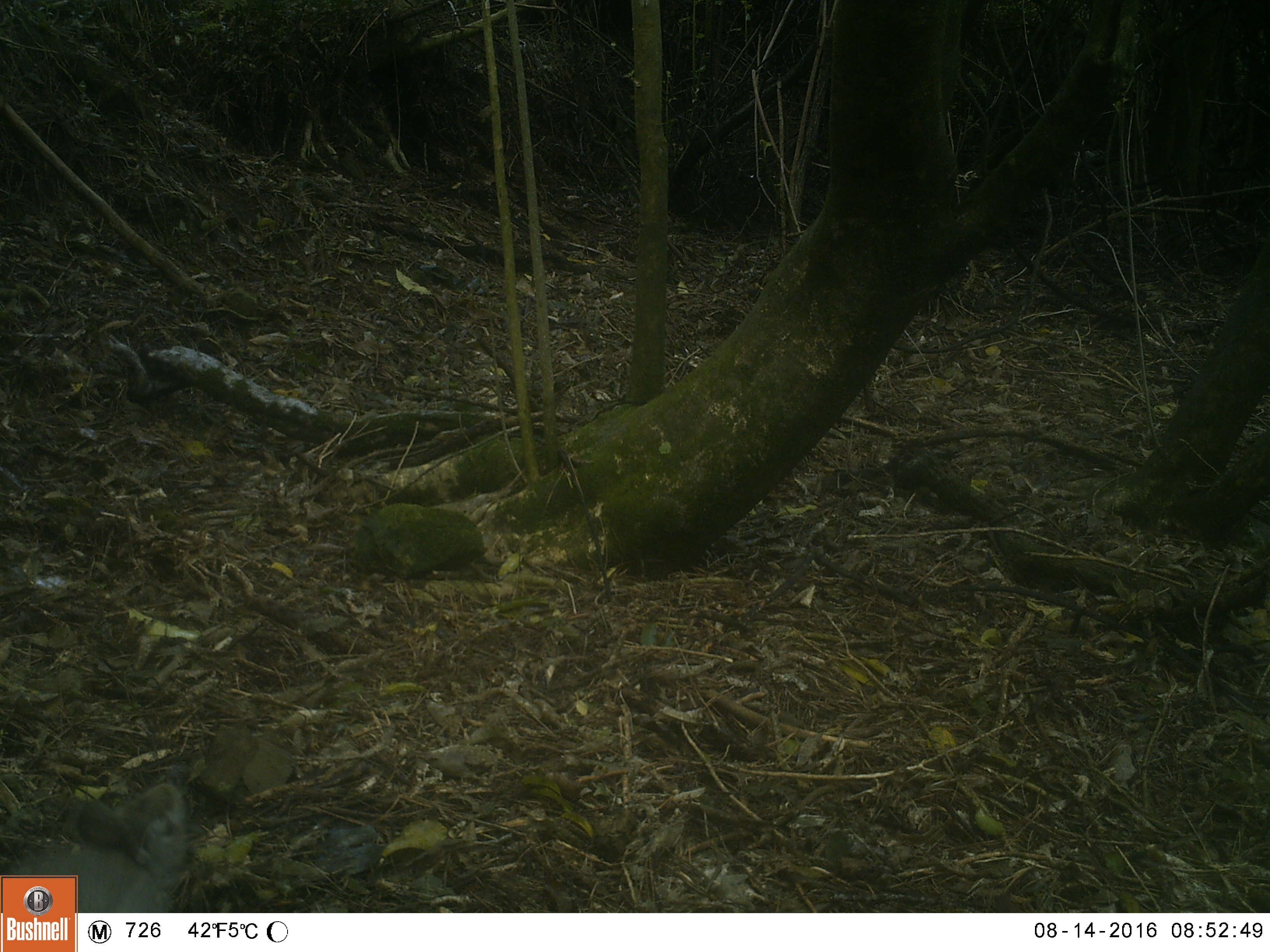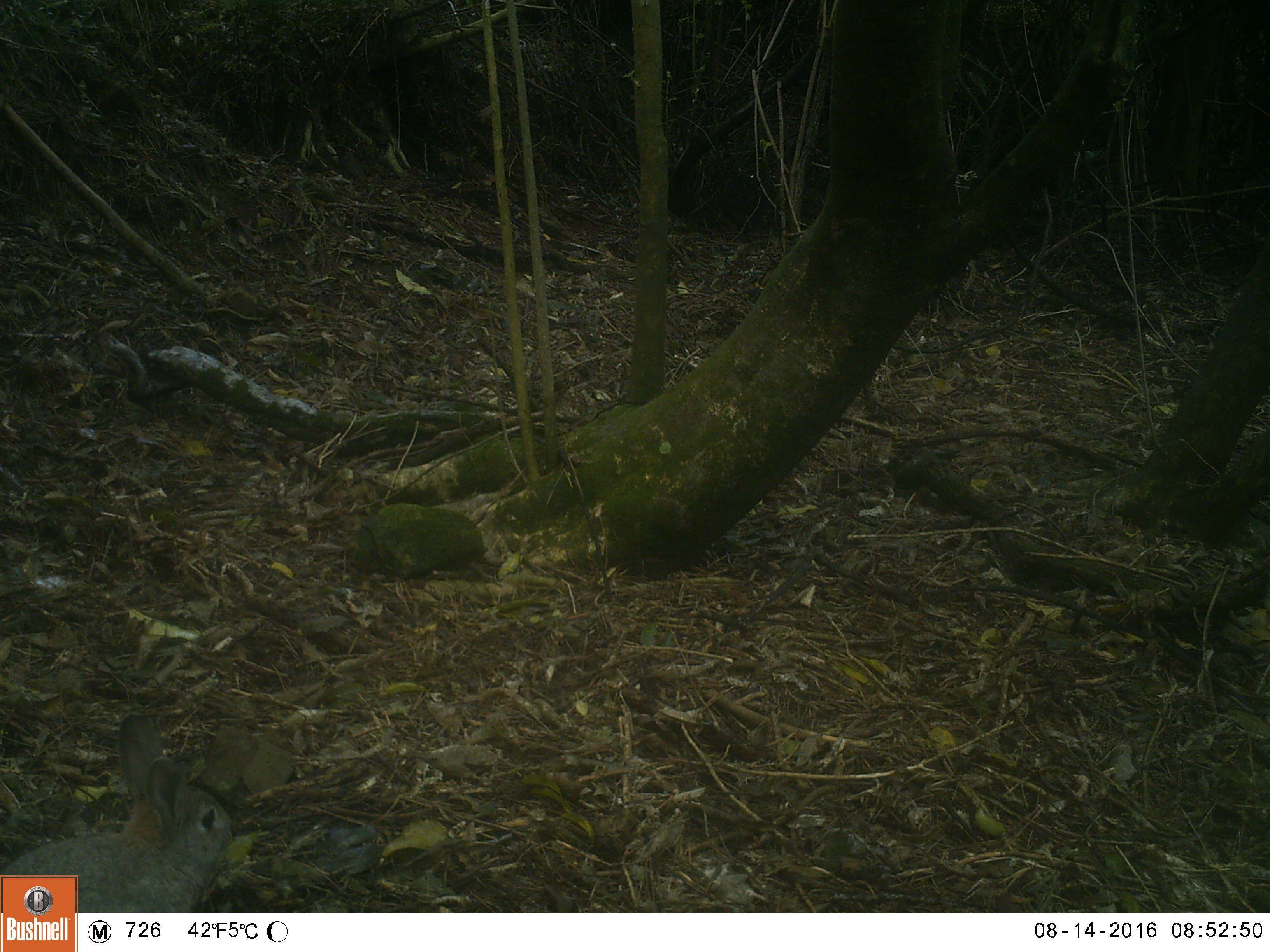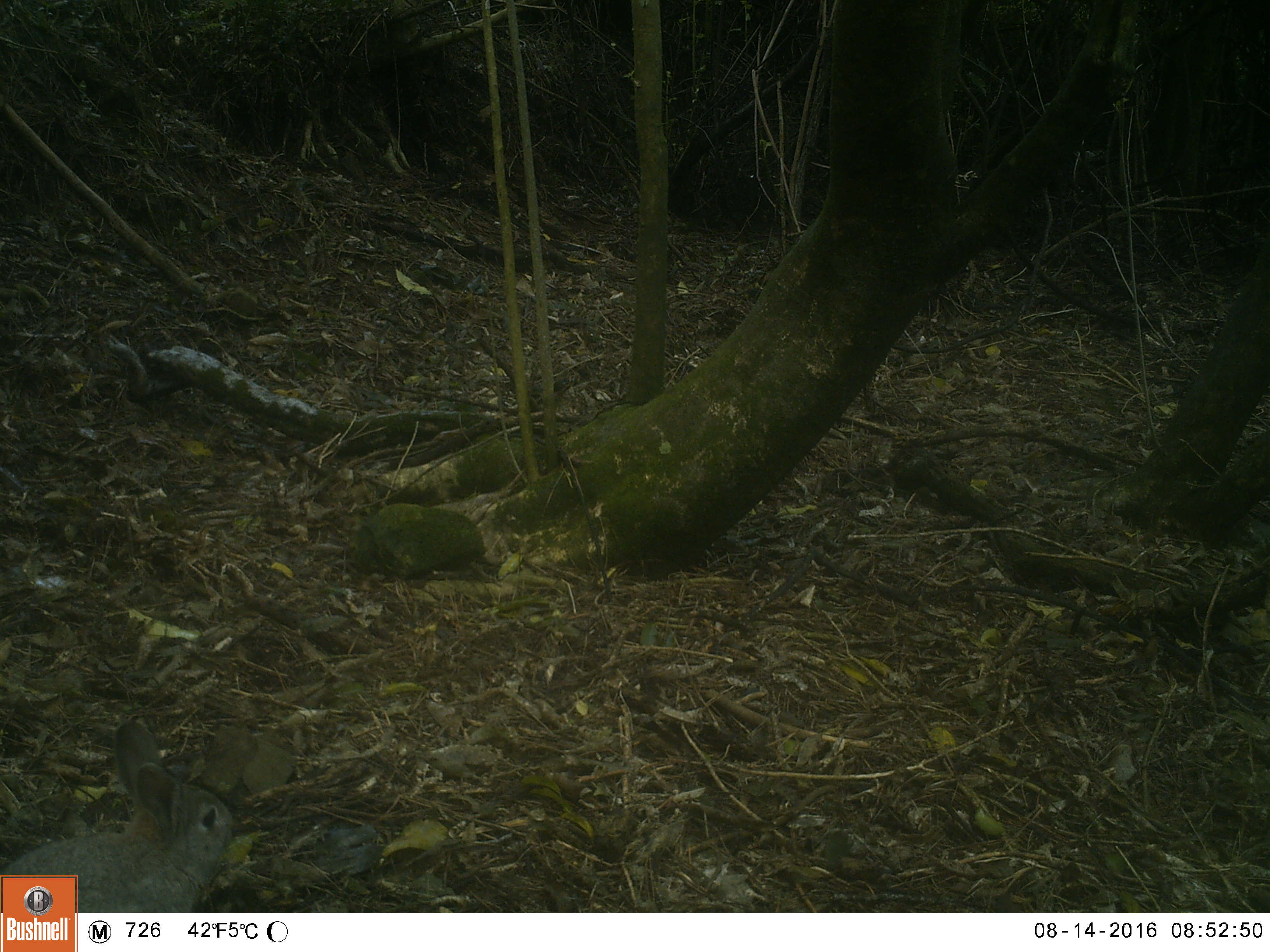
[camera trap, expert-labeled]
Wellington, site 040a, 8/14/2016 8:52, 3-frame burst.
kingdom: Animalia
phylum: Chordata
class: Mammalia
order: Lagomorpha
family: Leporidae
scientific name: Leporidae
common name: rabbit